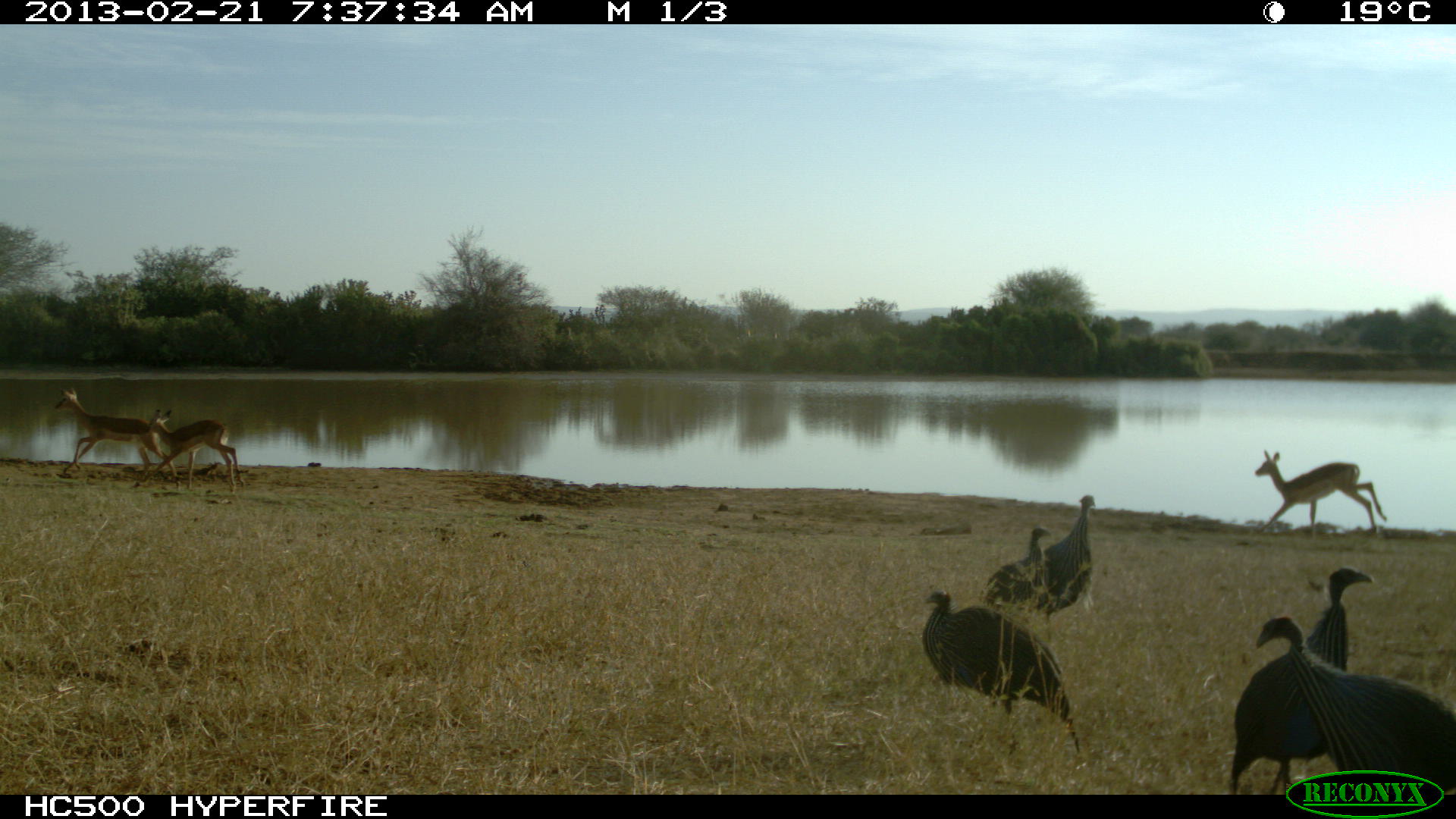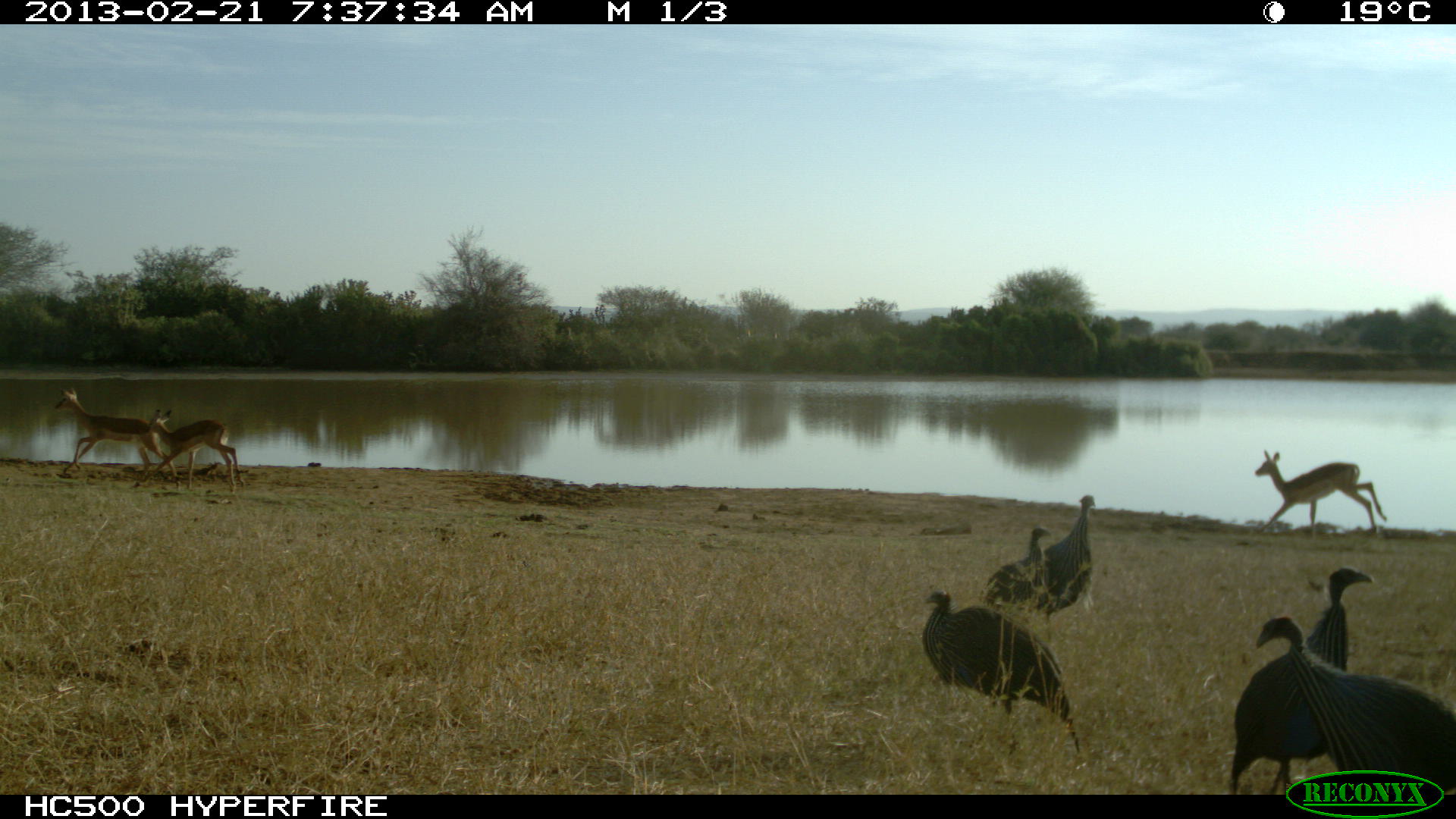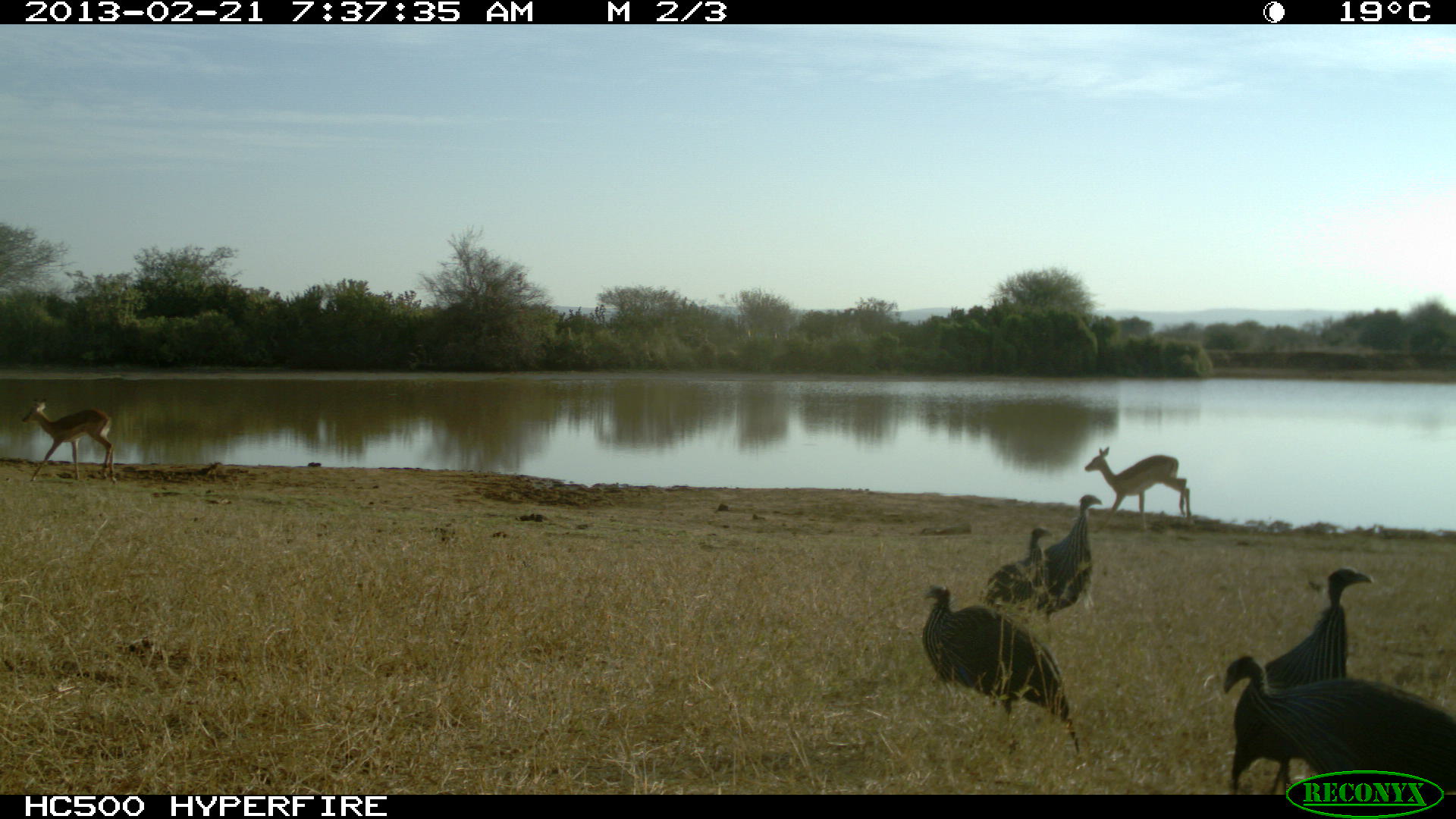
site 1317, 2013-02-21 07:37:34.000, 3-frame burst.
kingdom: Animalia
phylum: Chordata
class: Mammalia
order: Artiodactyla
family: Bovidae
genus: Aepyceros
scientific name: Aepyceros melampus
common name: impala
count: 1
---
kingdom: Animalia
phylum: Chordata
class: Aves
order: Galliformes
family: Numididae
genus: Acryllium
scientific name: Acryllium vulturinum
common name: vulturine guineafowl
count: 6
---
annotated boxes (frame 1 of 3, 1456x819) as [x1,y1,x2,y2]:
aepyceros melampus: [1252,612,1456,791]; [1230,567,1372,794]; [921,589,1079,757]; [54,388,179,484]; [1253,448,1386,536]; [1027,495,1095,642]; [138,409,244,494]; [980,527,1051,627]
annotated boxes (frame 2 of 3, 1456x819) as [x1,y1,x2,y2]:
acryllium vulturinum: [1252,614,1456,802]; [1226,566,1373,795]; [921,589,1081,760]; [54,387,180,487]; [1254,450,1386,541]; [1034,492,1096,642]; [144,409,245,495]; [979,525,1050,624]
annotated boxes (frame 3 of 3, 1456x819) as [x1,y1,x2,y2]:
acryllium vulturinum: [1223,653,1456,801]; [1230,569,1375,795]; [920,583,1079,758]; [1035,494,1102,644]; [1085,447,1191,533]; [20,397,117,485]; [978,528,1054,626]